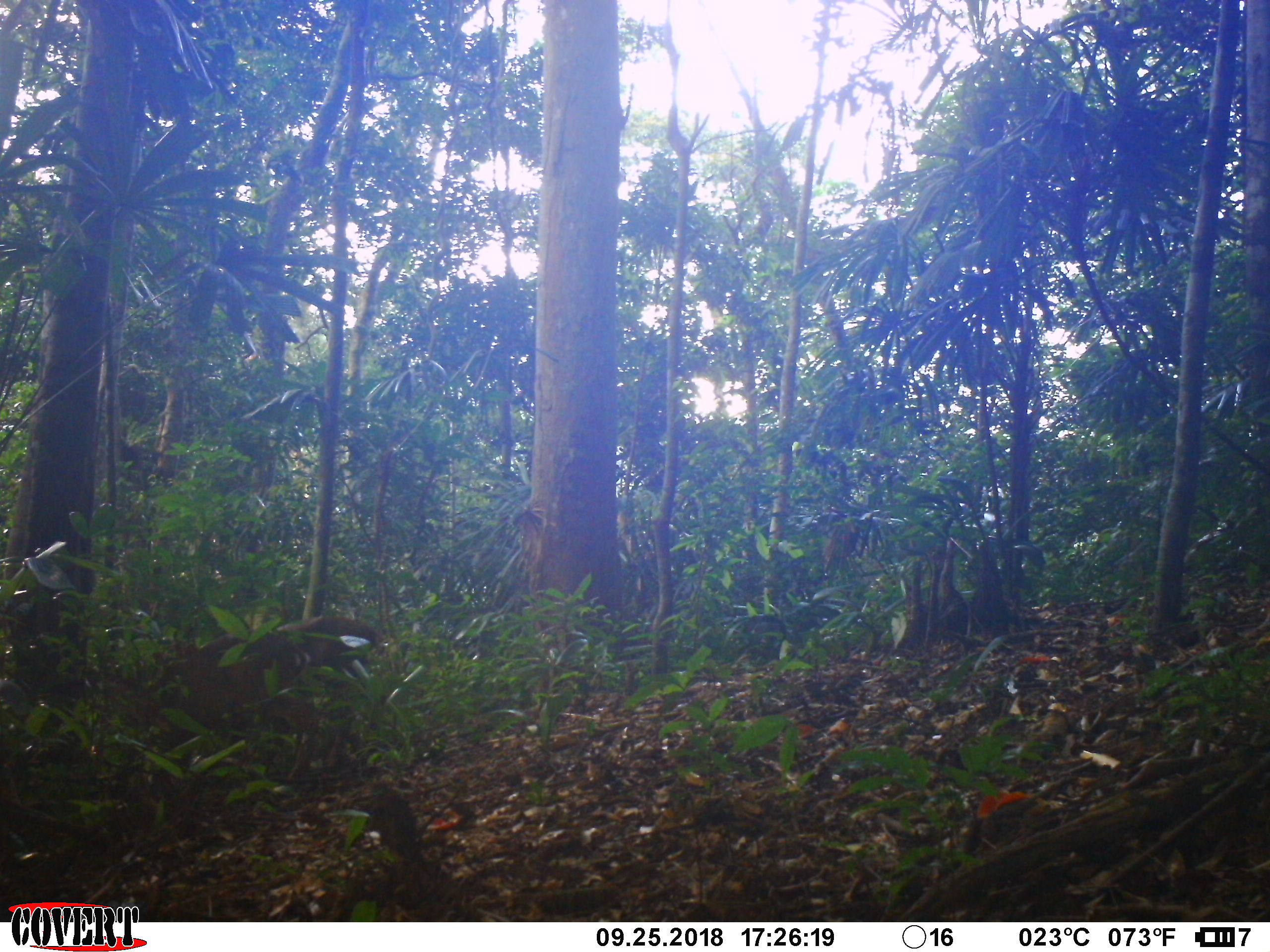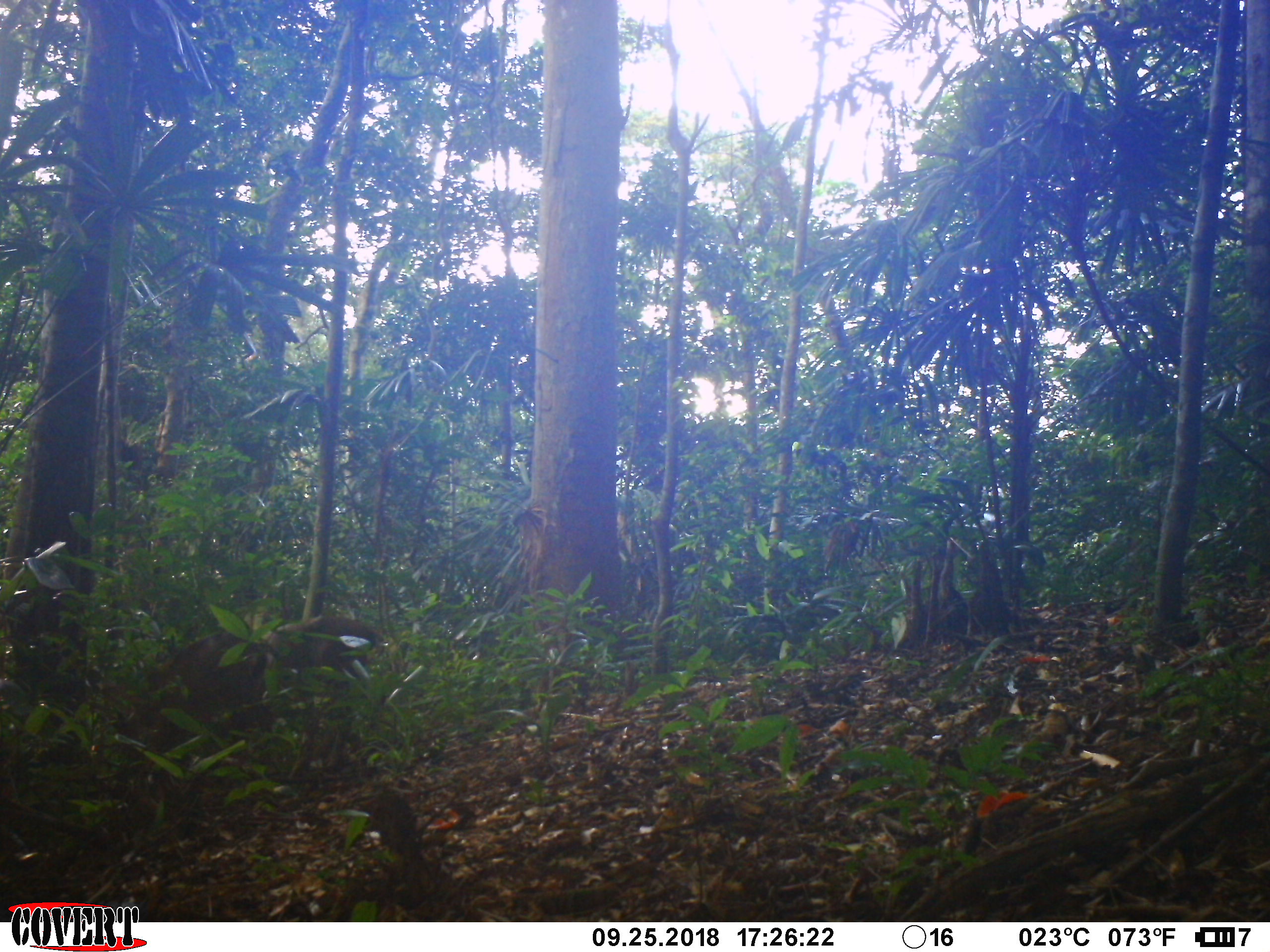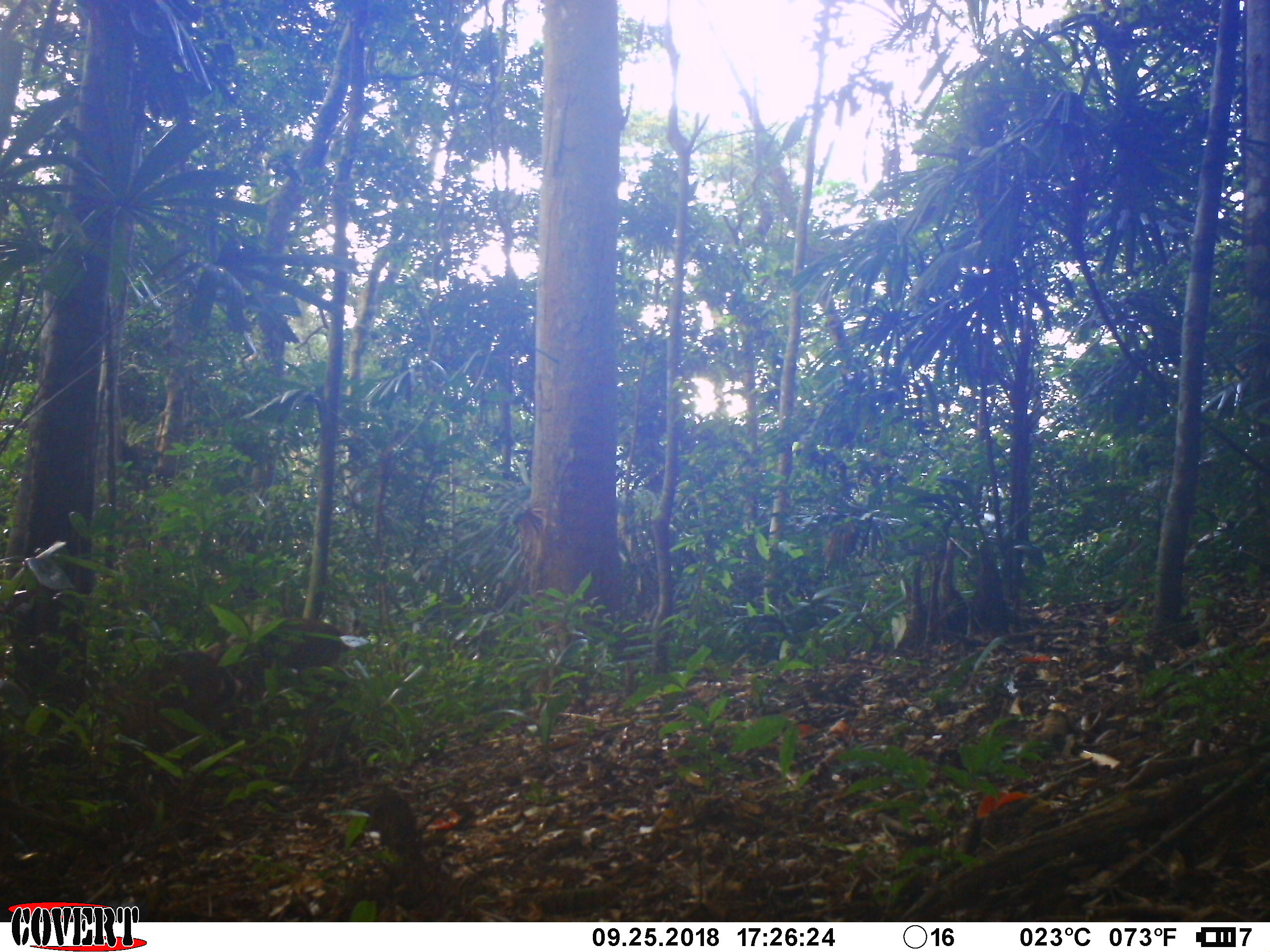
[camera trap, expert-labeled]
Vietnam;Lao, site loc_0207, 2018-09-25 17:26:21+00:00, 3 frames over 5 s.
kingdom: Animalia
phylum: Chordata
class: Mammalia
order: Artiodactyla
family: Cervidae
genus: Muntiacus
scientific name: Muntiacus vuquangensis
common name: large-antlered muntjac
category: large antlered muntjac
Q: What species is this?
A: Large antlered muntjac (large-antlered muntjac) (Muntiacus vuquangensis).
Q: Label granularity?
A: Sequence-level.